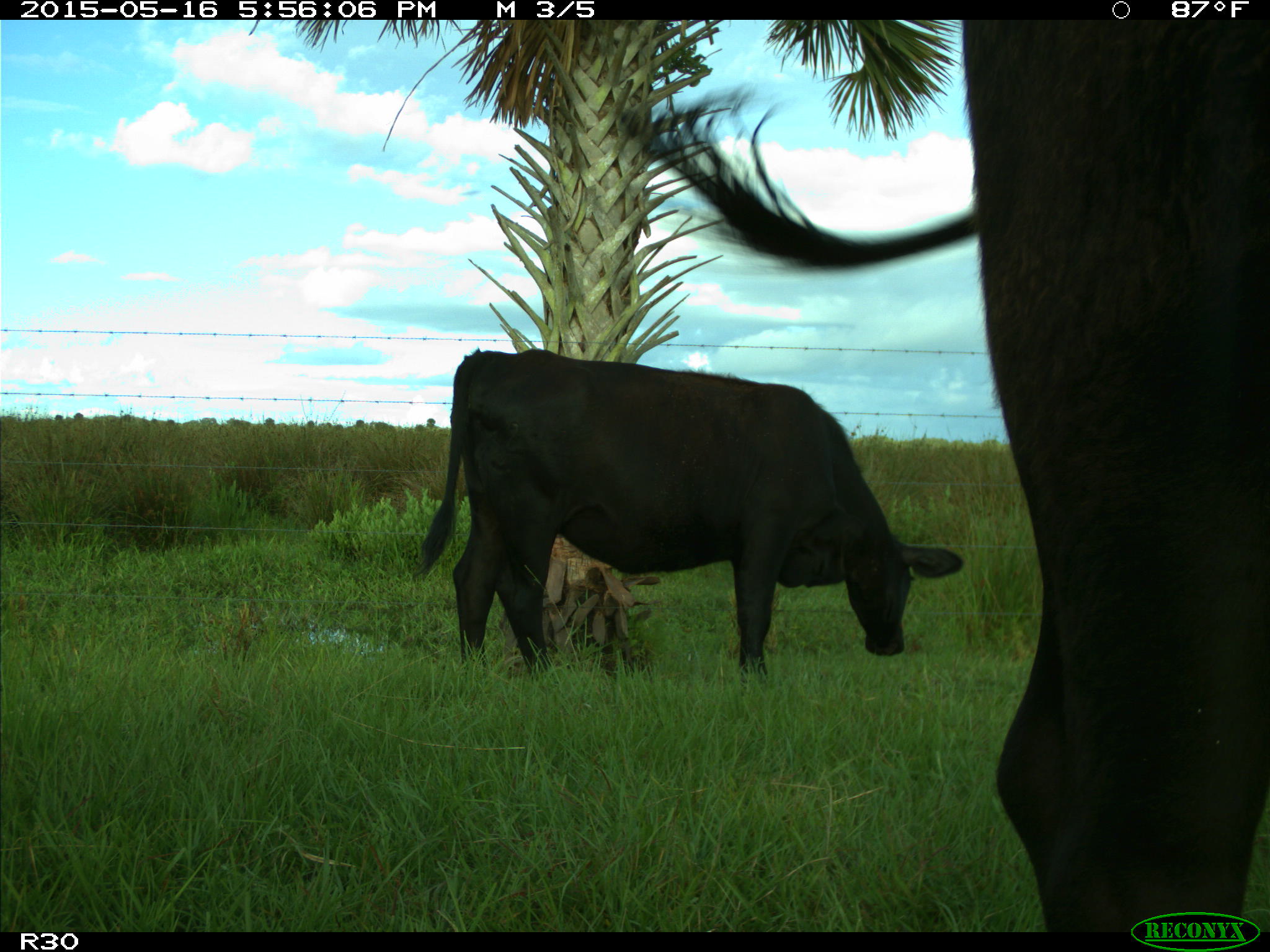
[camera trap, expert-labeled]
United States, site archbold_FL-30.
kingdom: Animalia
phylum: Chordata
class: Mammalia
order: Artiodactyla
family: Bovidae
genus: Bos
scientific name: Bos taurus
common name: domestic cow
Bos taurus (domestic cow).